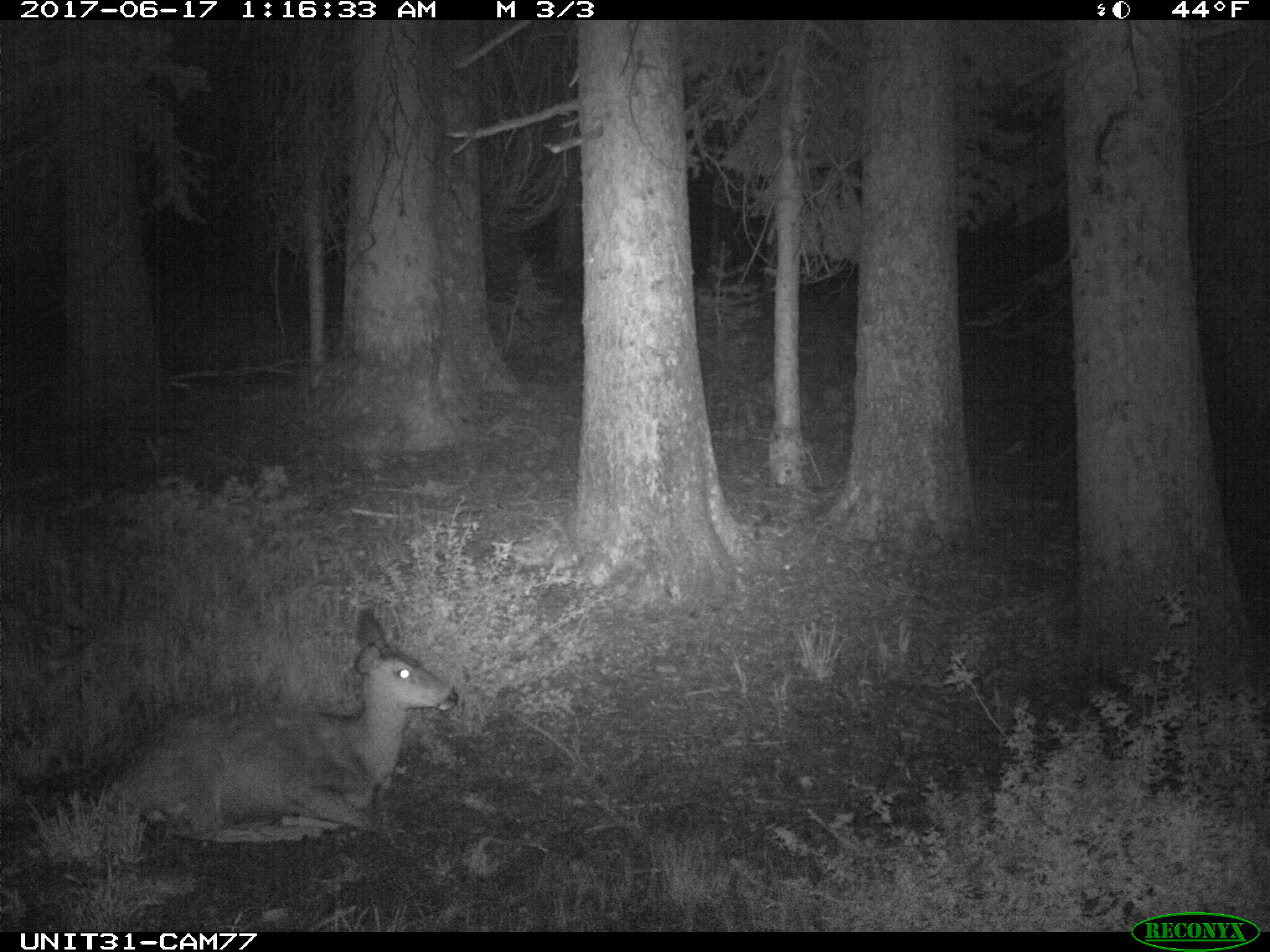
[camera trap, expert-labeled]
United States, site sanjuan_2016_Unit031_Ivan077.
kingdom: Animalia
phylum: Chordata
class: Mammalia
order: Artiodactyla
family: Cervidae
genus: Odocoileus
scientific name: Odocoileus hemionus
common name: mule deer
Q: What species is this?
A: Odocoileus hemionus (mule deer).